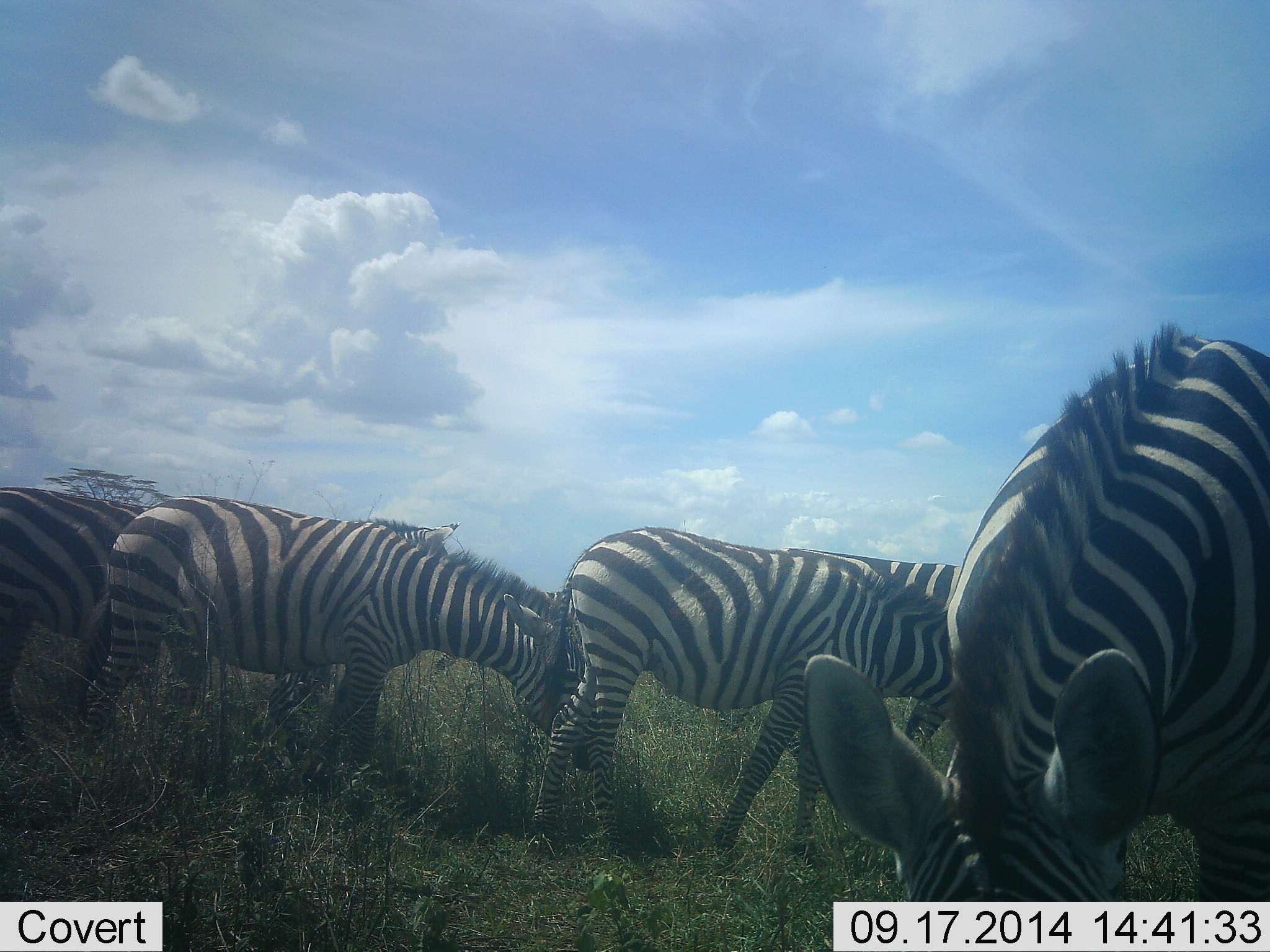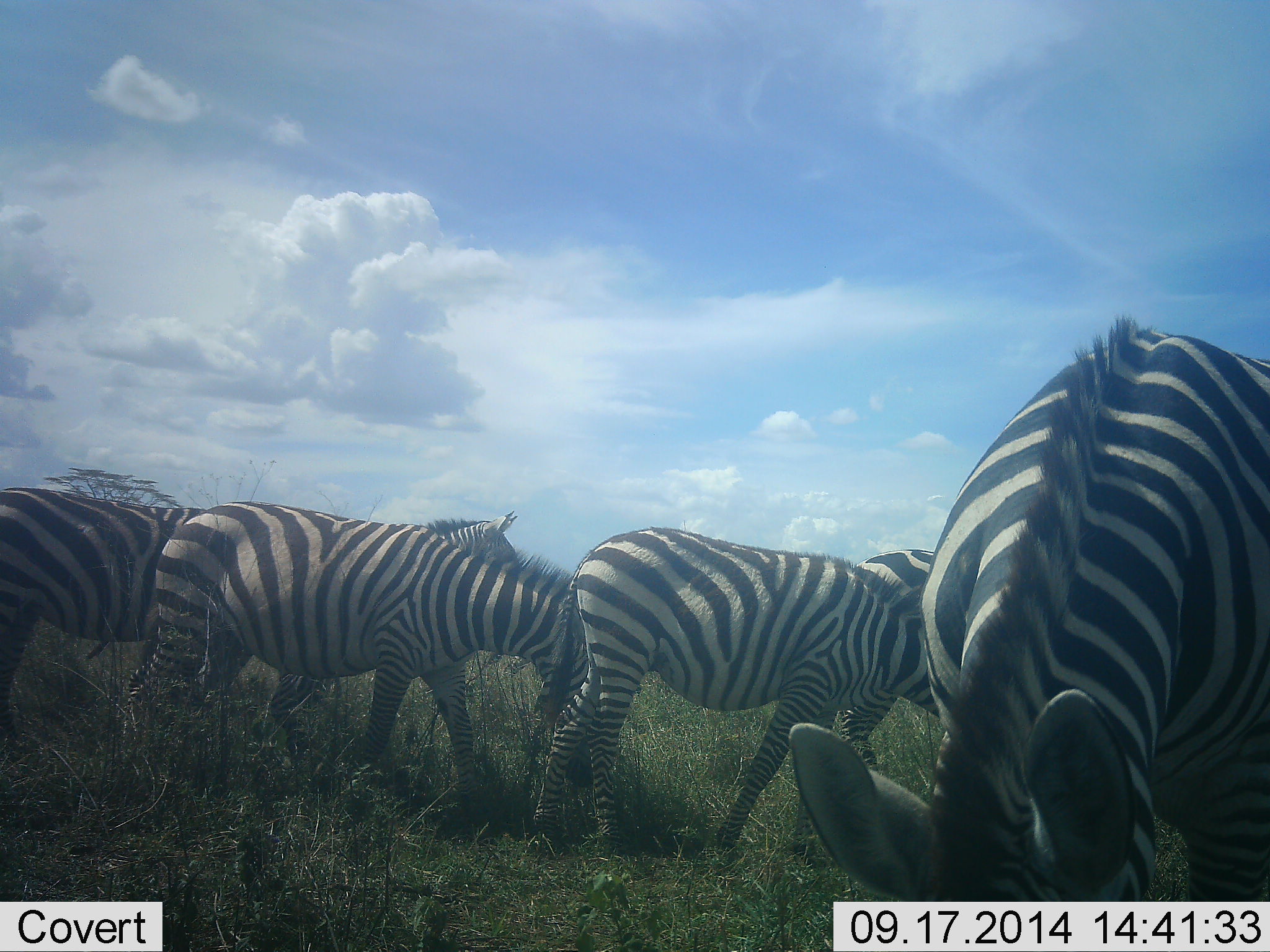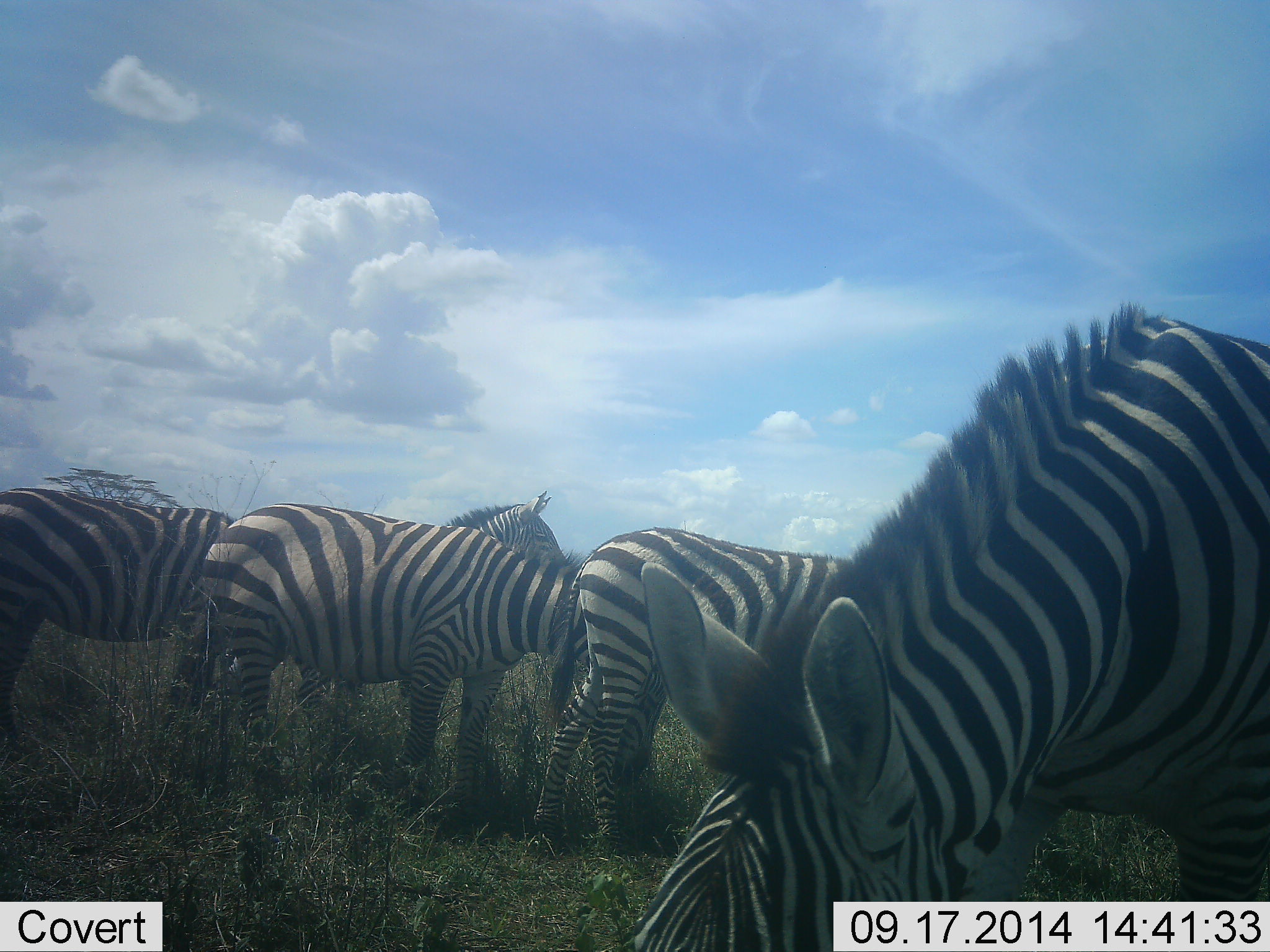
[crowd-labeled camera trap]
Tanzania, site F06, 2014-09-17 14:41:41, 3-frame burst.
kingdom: Animalia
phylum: Chordata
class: Mammalia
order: Perissodactyla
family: Equidae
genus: Equus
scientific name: Equus quagga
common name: plains zebra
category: zebra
Zebra (plains zebra) (Equus quagga), count 4. Behavior (volunteer vote fractions): standing 10%, resting 0%, moving 10%, interacting 0%. Young present (vote fraction): 0%. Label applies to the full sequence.